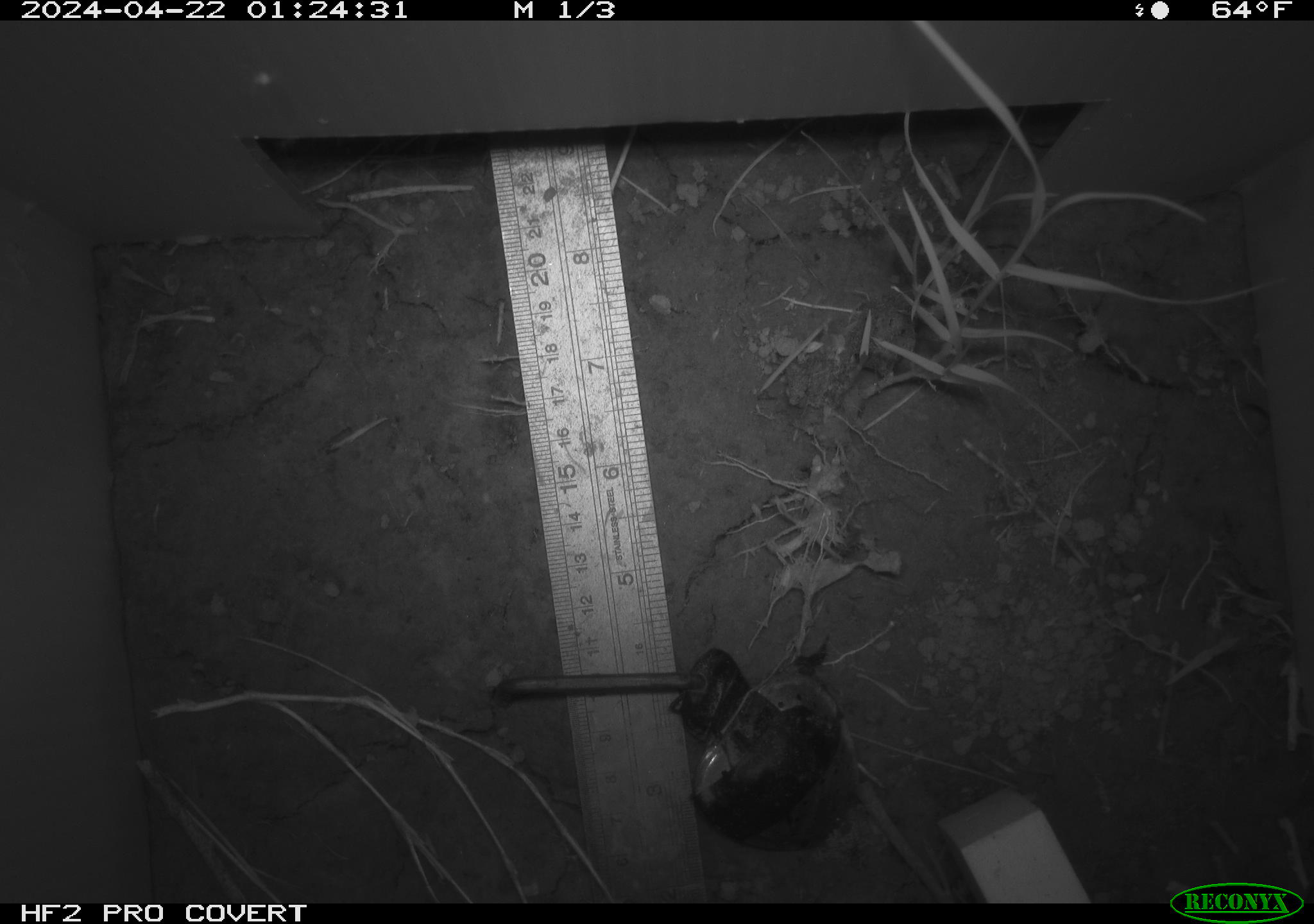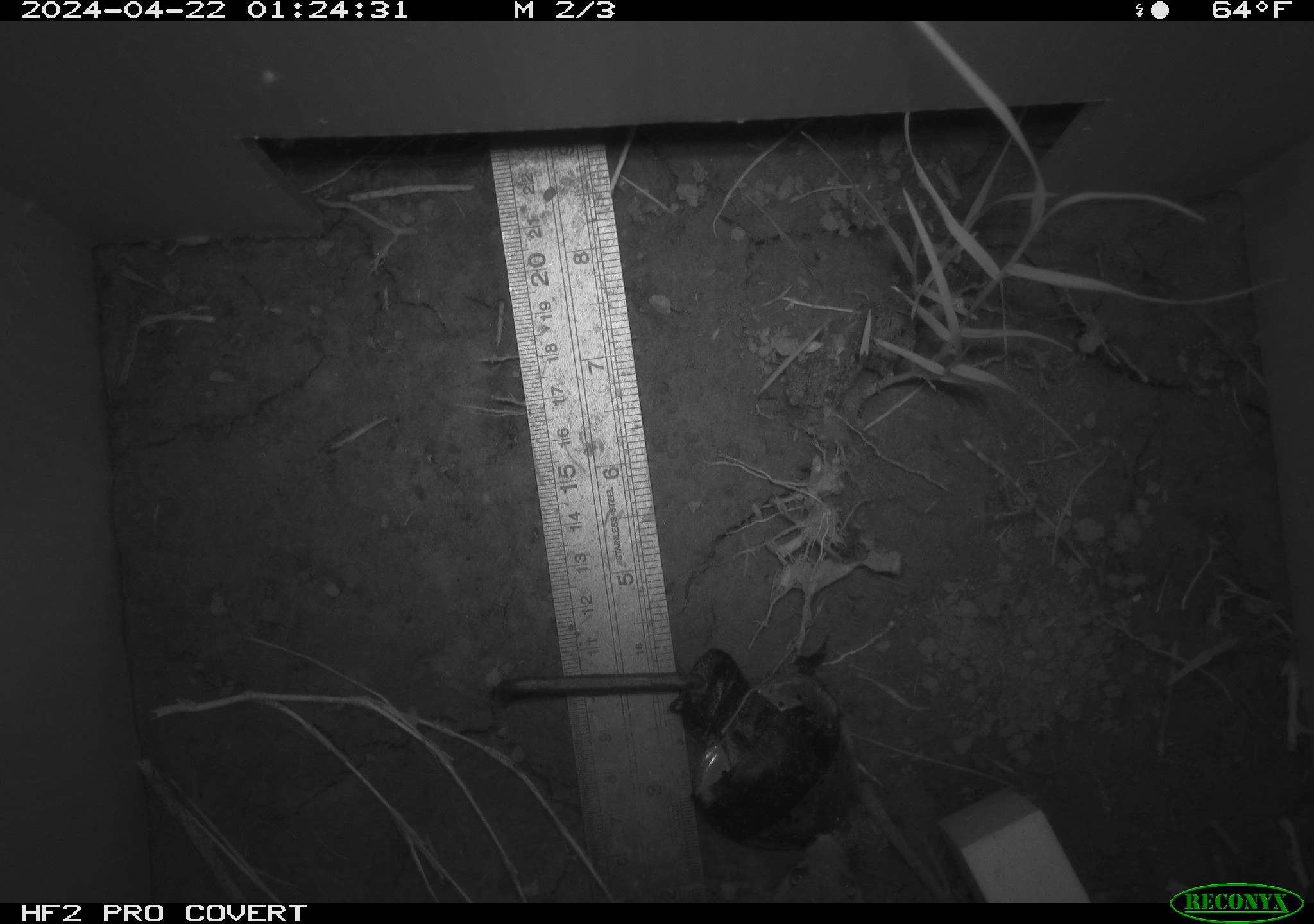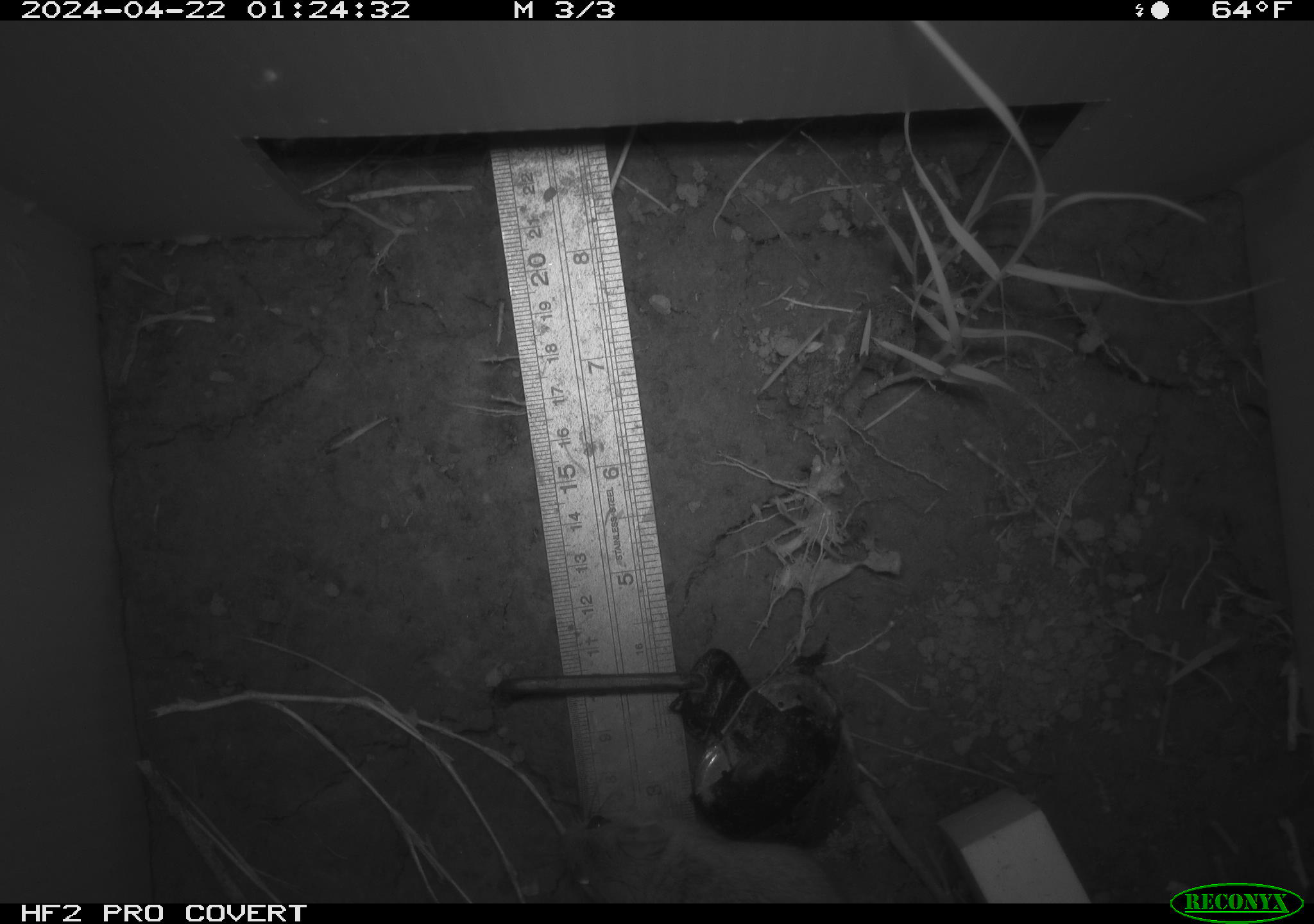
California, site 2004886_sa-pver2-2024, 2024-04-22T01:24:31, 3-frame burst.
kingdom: Animalia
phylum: Chordata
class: Mammalia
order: Rodentia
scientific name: Rodentia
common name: mouse species